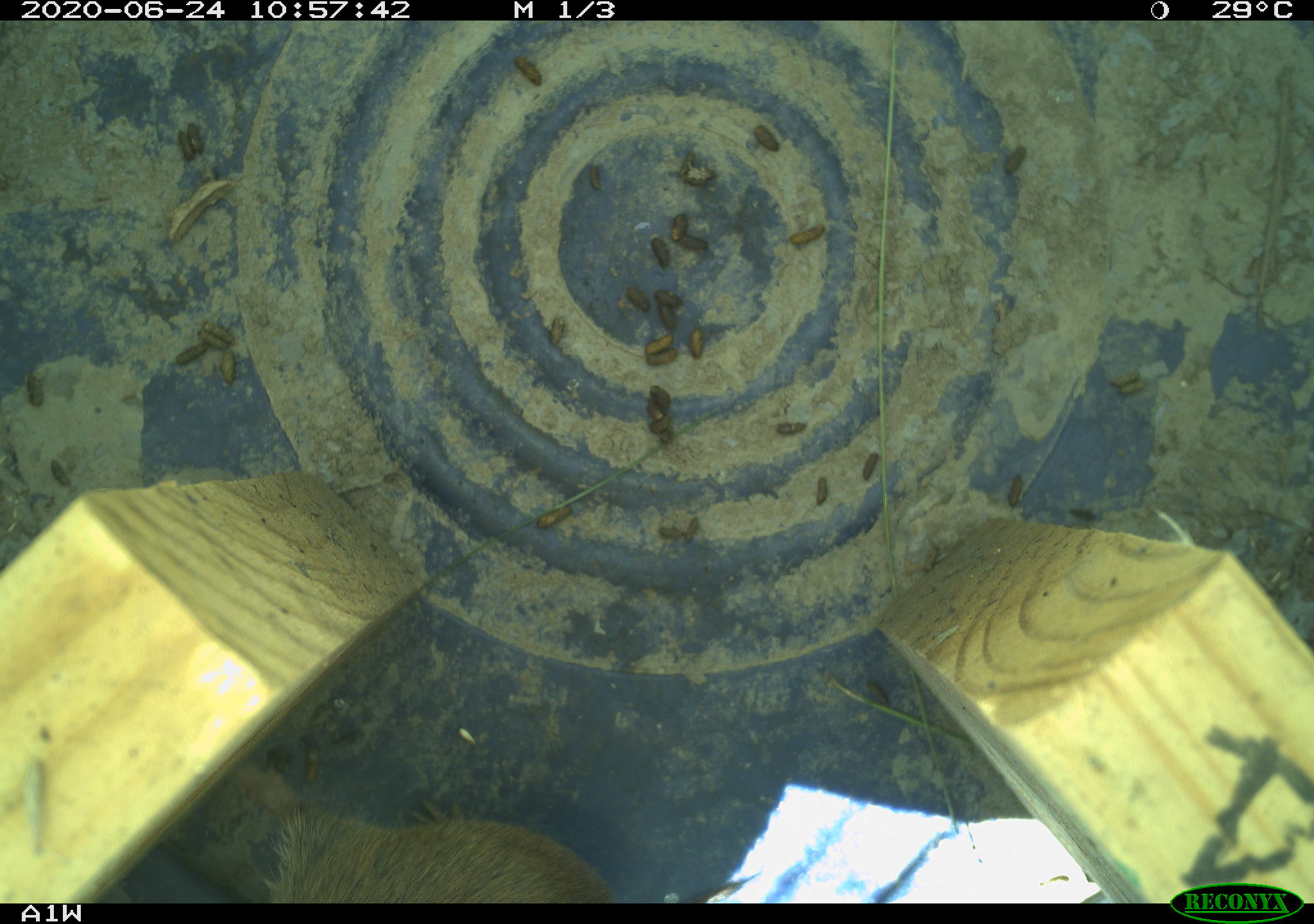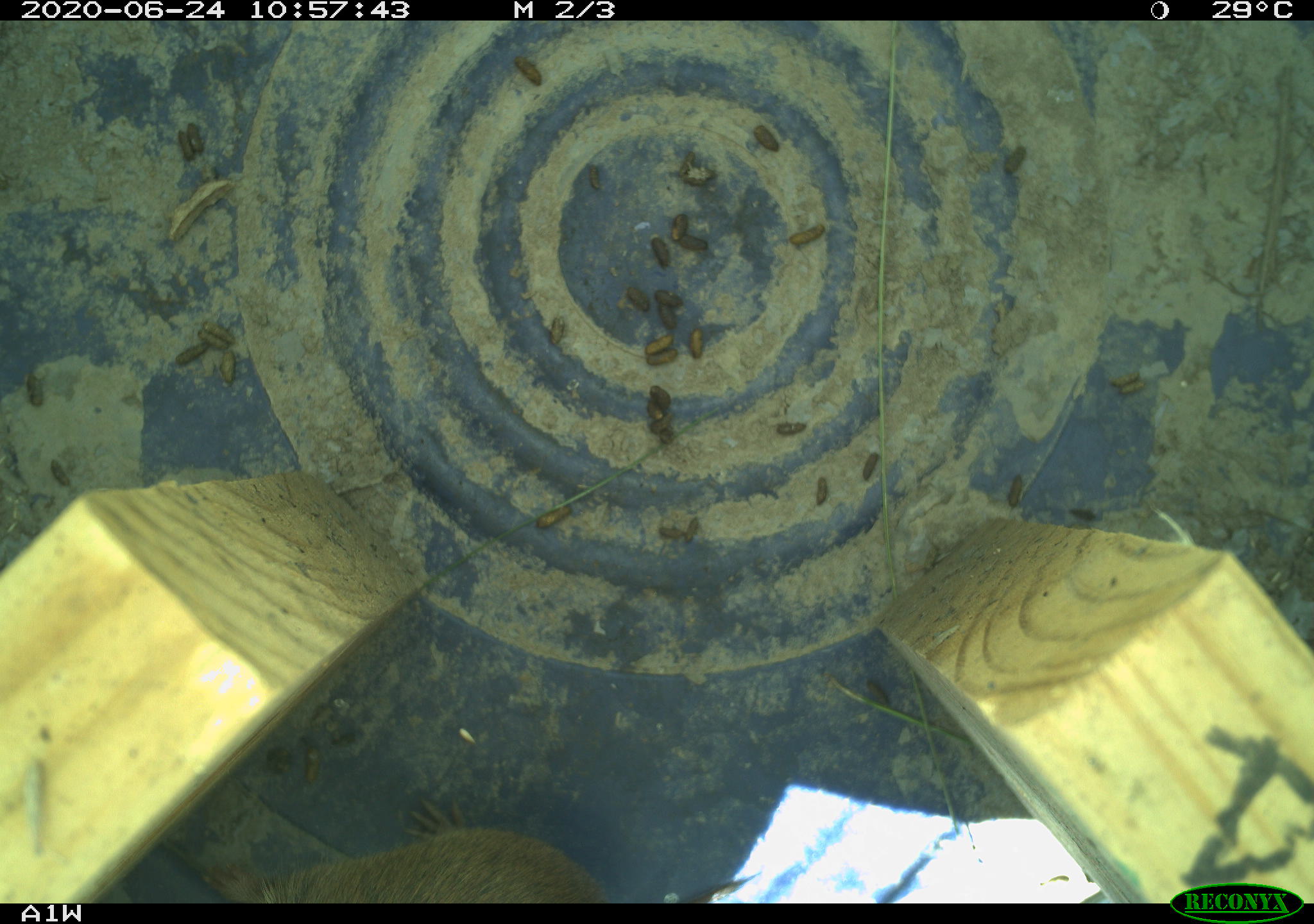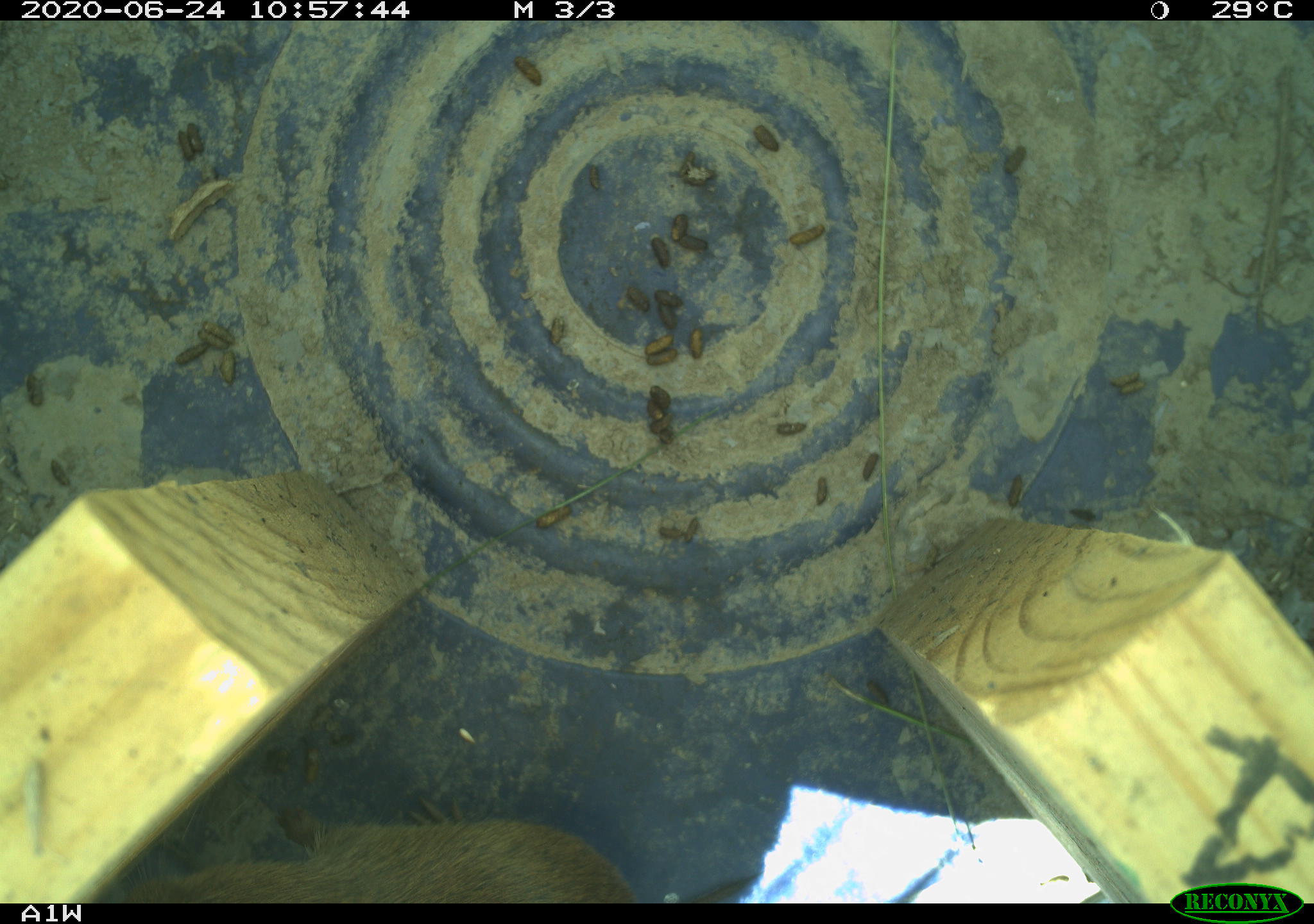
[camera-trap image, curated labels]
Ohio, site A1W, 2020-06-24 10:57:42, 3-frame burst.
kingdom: Animalia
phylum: Chordata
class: Mammalia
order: Rodentia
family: Cricetidae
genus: Microtus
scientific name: Microtus pennsylvanicus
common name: meadow vole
Meadow vole (Microtus pennsylvanicus).